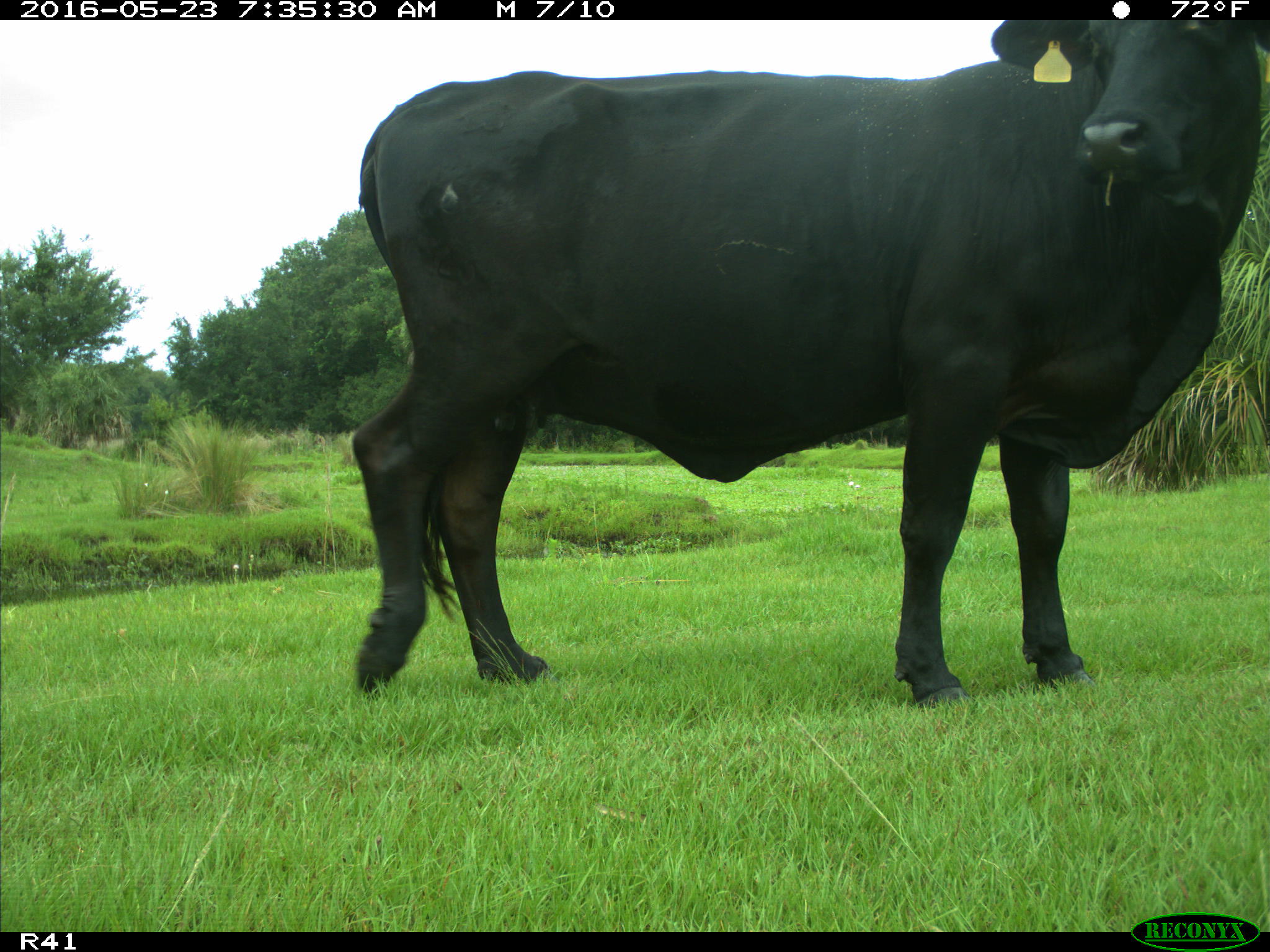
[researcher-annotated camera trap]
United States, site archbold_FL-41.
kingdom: Animalia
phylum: Chordata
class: Mammalia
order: Artiodactyla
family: Bovidae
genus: Bos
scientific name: Bos taurus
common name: domestic cow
Bos taurus (domestic cow).